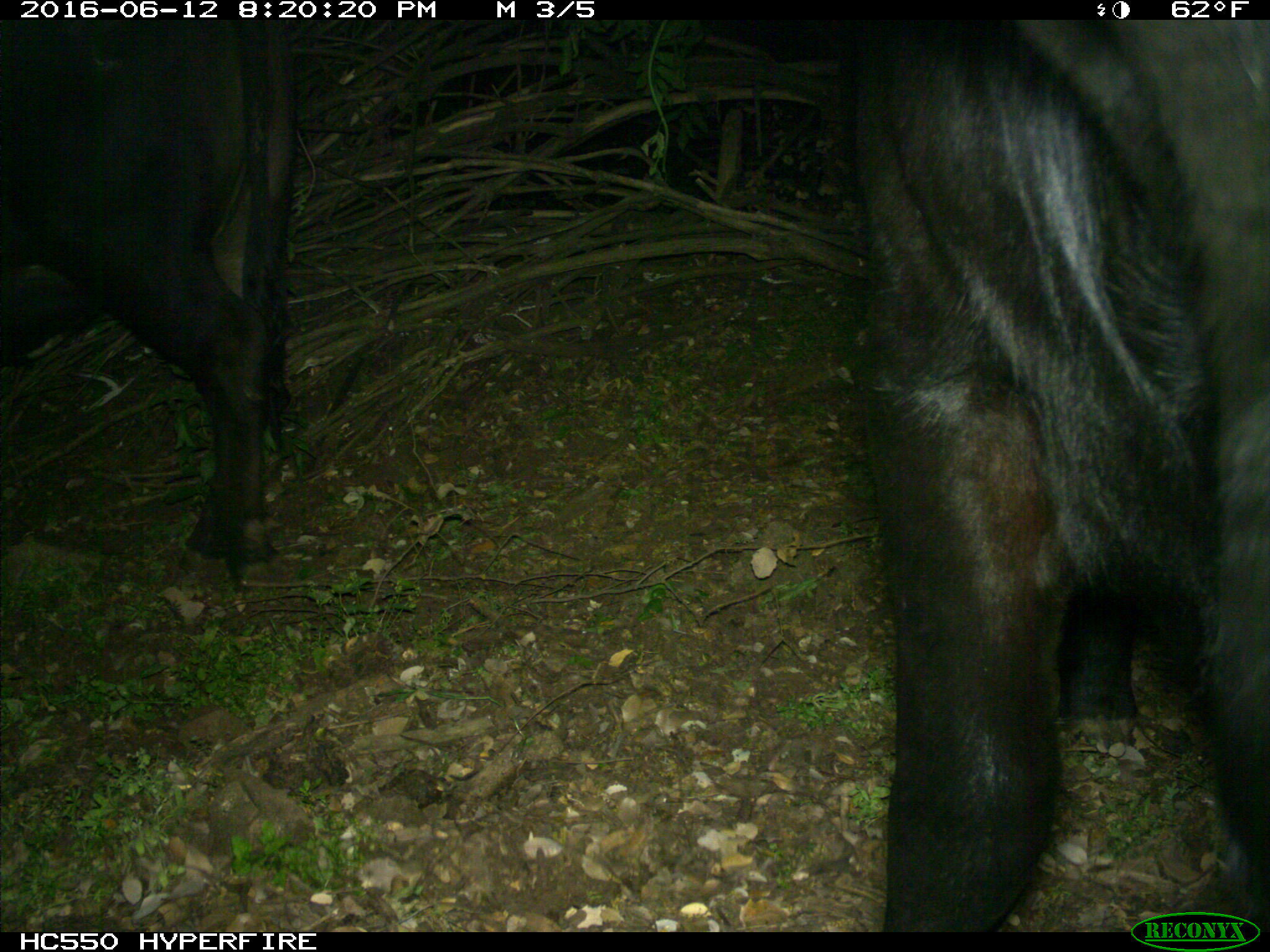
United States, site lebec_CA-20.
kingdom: Animalia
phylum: Chordata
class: Mammalia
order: Artiodactyla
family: Bovidae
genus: Bos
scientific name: Bos taurus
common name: domestic cow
Bos taurus (domestic cow).